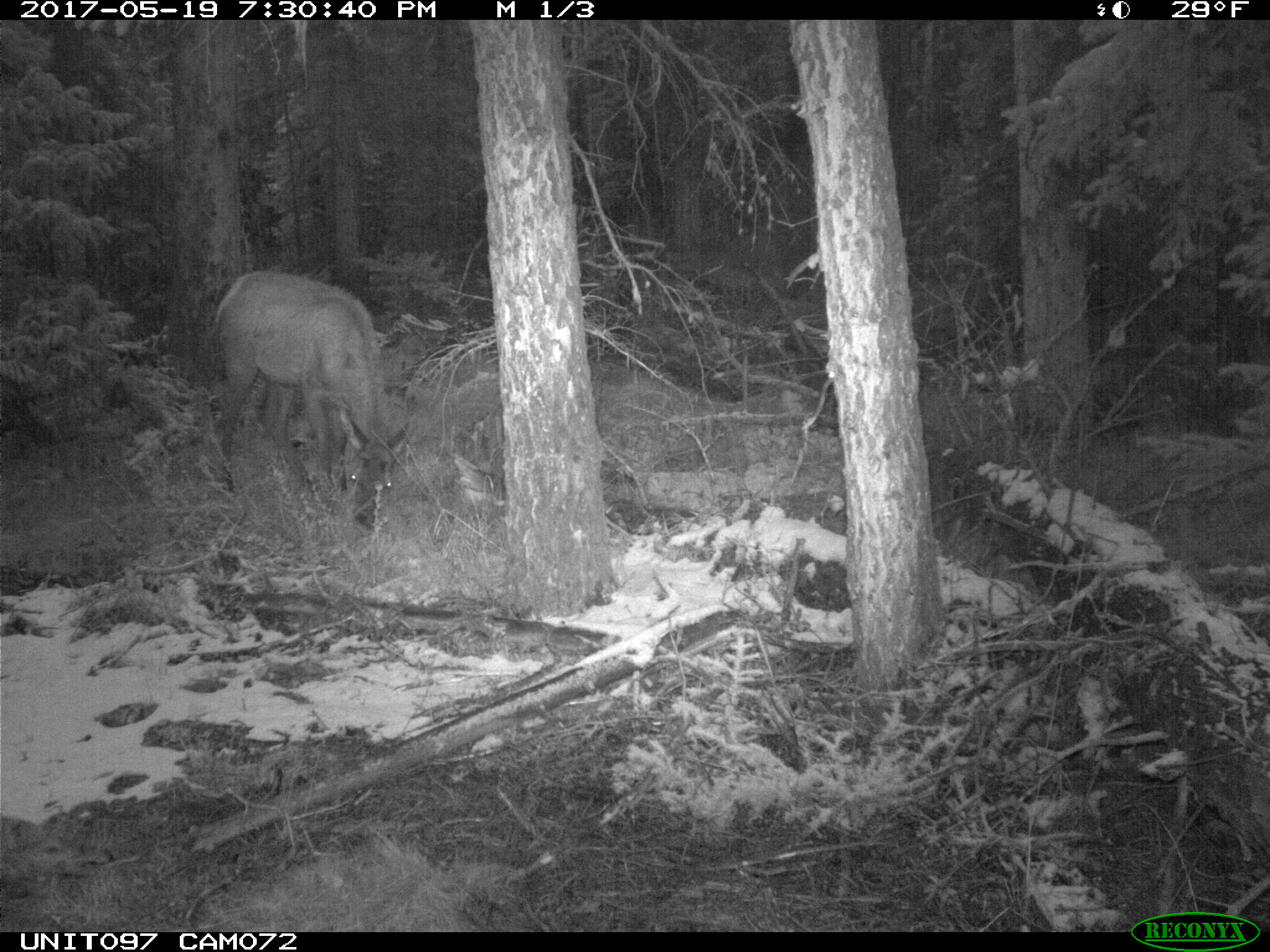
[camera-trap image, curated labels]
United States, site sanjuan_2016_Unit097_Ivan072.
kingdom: Animalia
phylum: Chordata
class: Mammalia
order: Artiodactyla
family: Cervidae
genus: Cervus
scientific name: Cervus elaphus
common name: red deer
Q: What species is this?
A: Cervus elaphus (red deer).